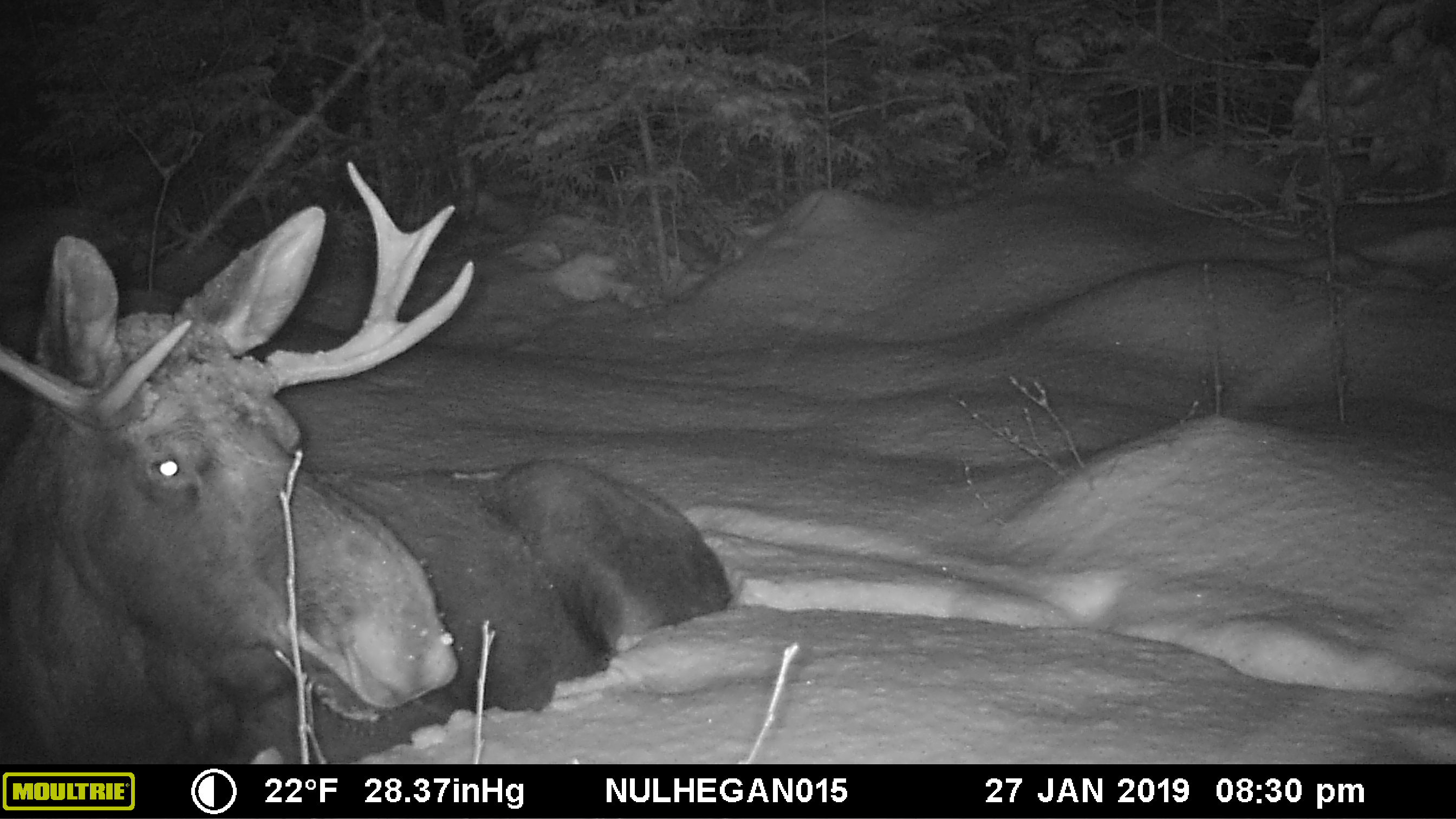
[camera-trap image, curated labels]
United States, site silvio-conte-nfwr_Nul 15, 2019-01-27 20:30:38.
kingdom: Animalia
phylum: Chordata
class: Mammalia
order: Artiodactyla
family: Cervidae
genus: Alces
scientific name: Alces alces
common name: moose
Moose (Alces alces).